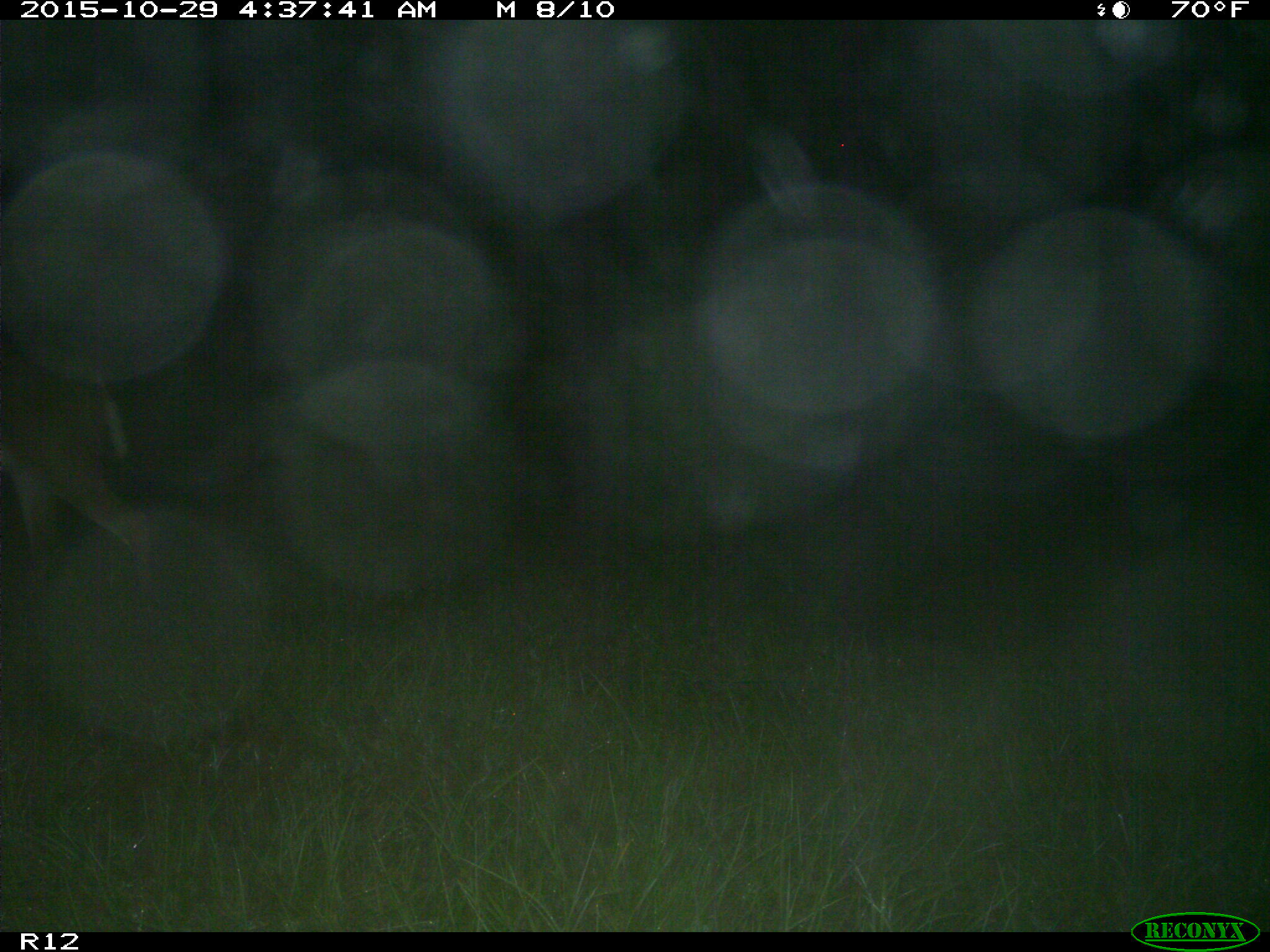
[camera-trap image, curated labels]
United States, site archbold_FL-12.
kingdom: Animalia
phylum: Chordata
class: Mammalia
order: Artiodactyla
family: Cervidae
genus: Odocoileus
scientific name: Odocoileus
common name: deer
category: unidentified deer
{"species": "unidentified deer (deer) (Odocoileus)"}